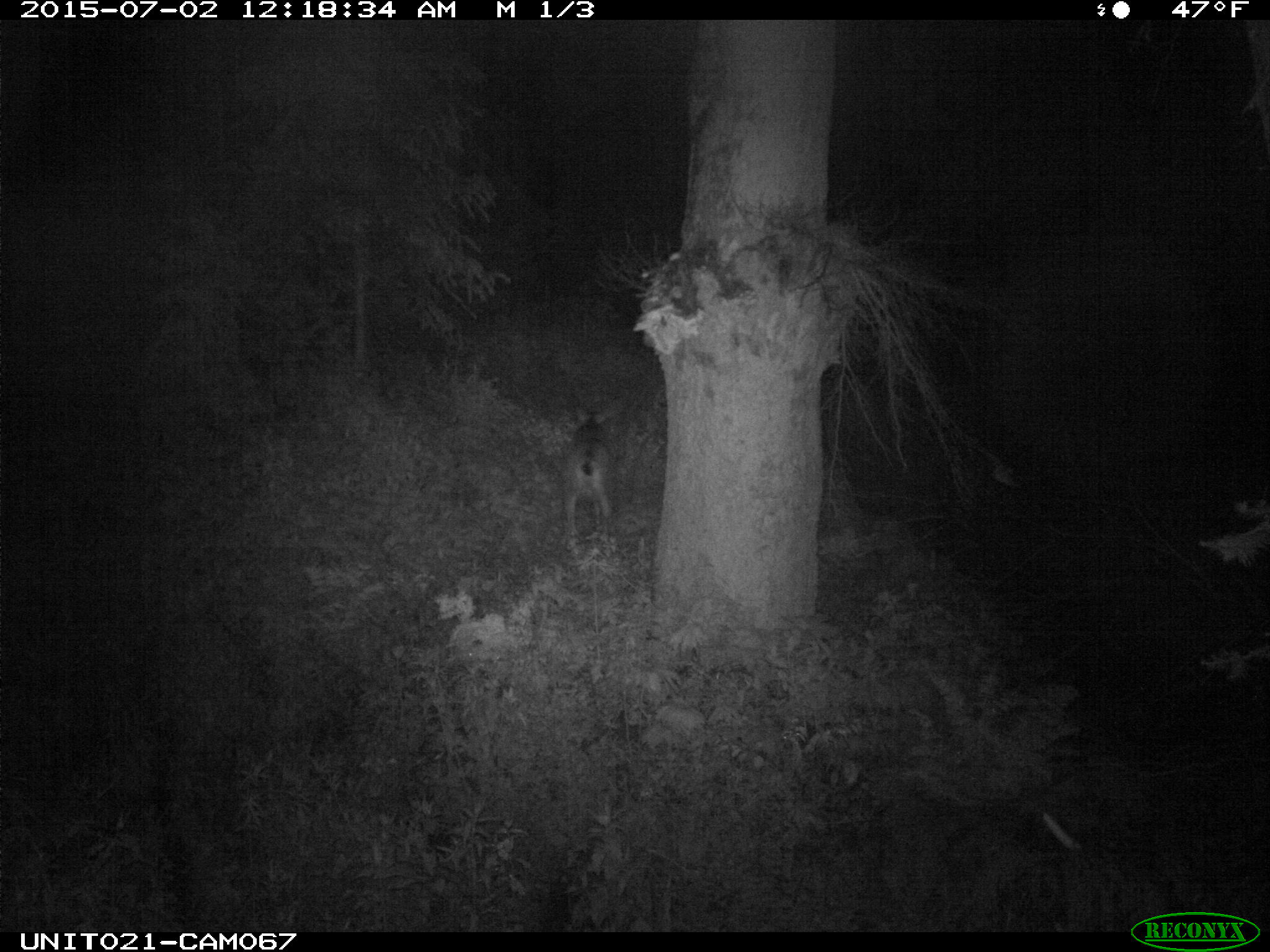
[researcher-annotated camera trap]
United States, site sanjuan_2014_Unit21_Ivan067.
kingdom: Animalia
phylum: Chordata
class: Mammalia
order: Artiodactyla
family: Cervidae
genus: Odocoileus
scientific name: Odocoileus hemionus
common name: mule deer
Odocoileus hemionus (mule deer).